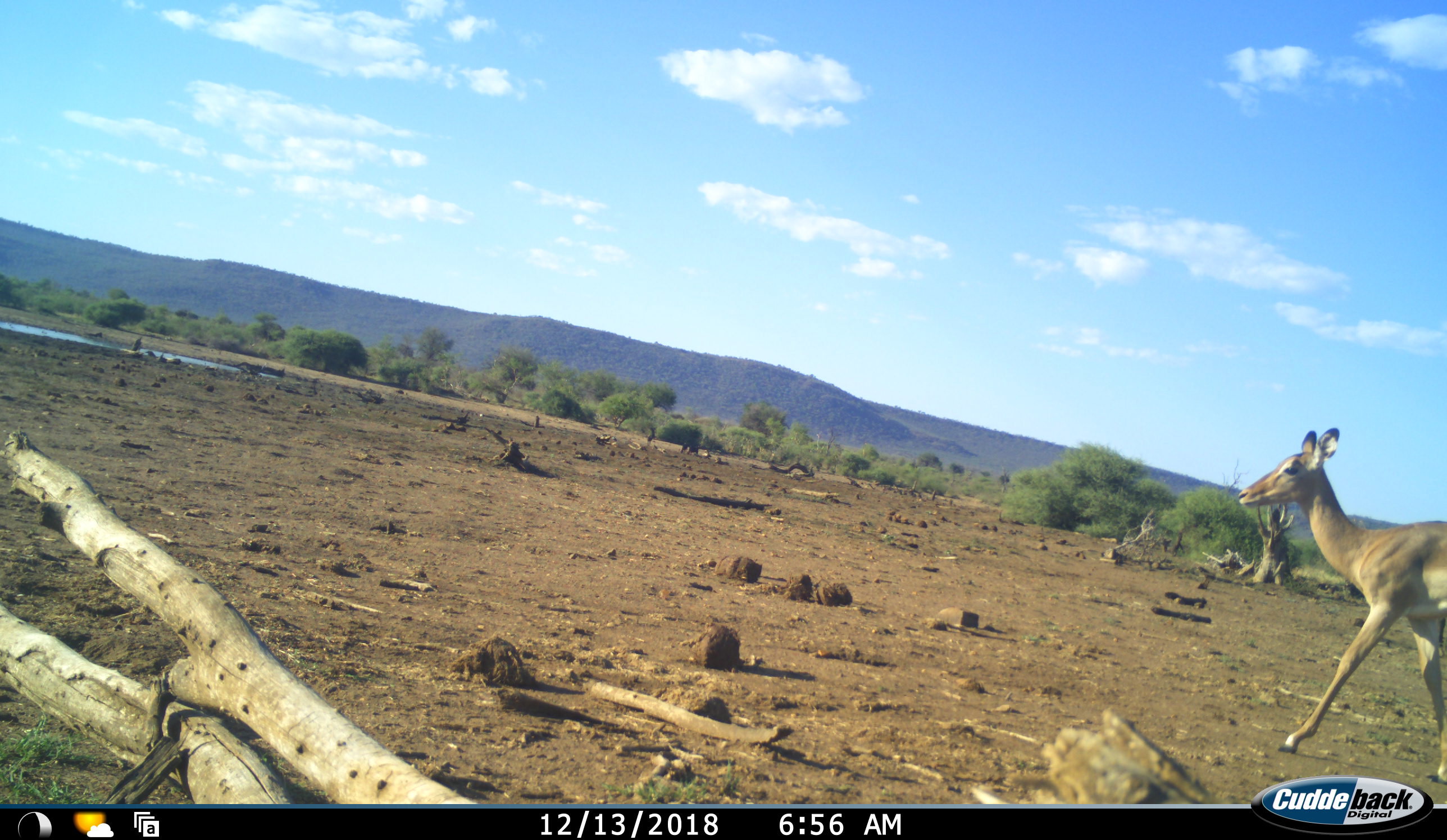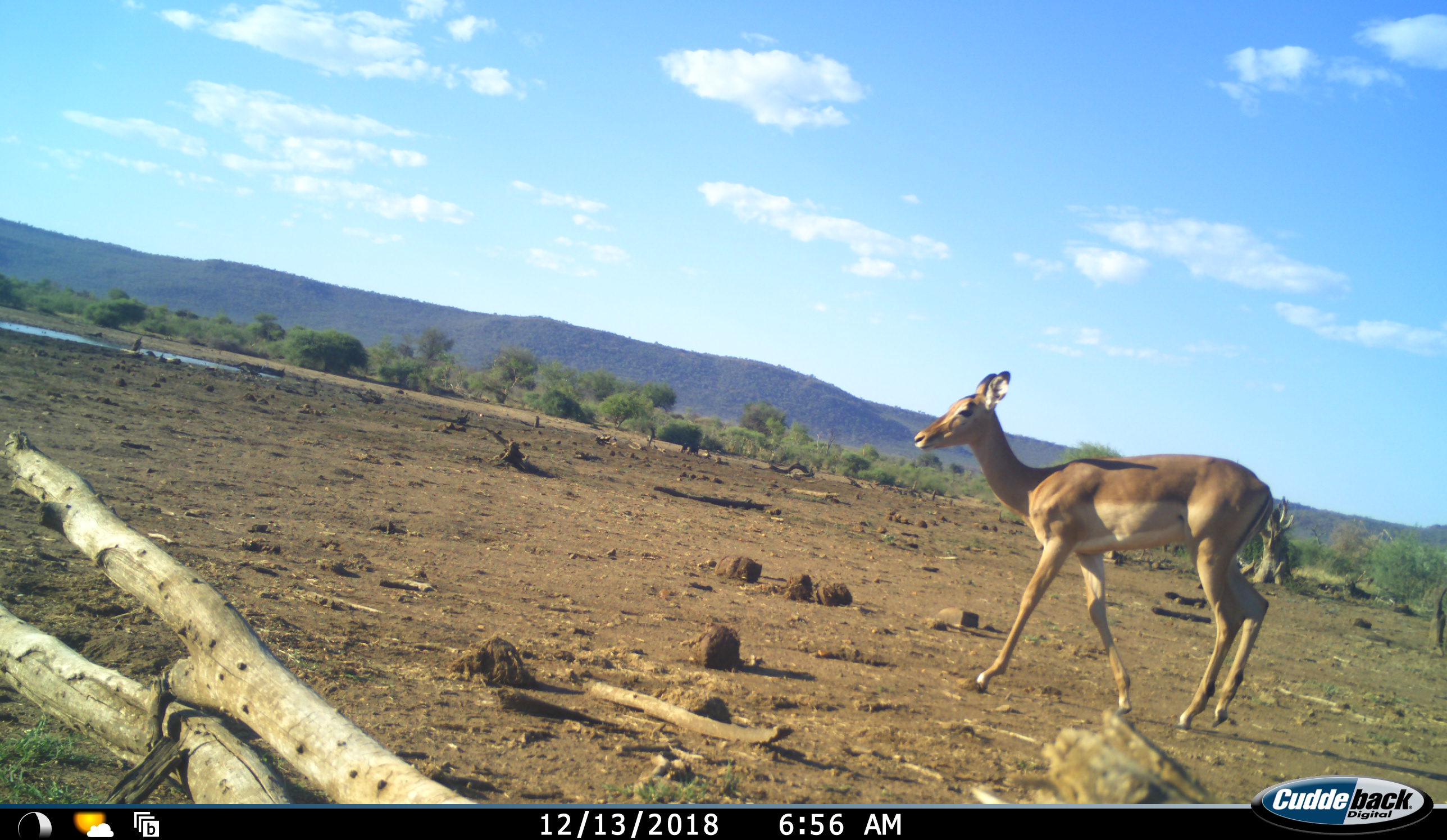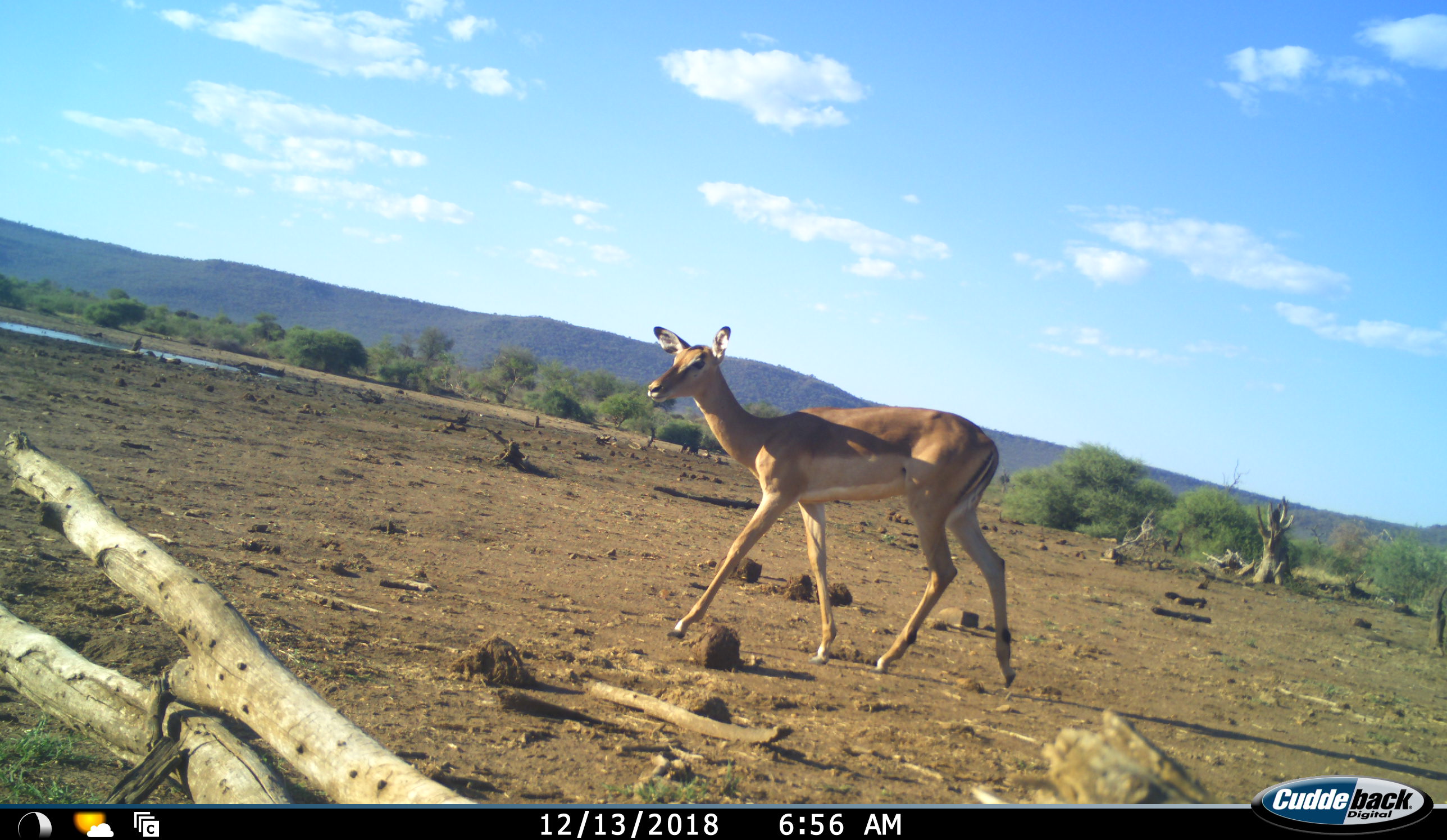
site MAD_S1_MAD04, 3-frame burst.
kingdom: Animalia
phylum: Chordata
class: Mammalia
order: Artiodactyla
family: Bovidae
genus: Aepyceros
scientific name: Aepyceros melampus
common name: impala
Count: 1.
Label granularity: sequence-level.